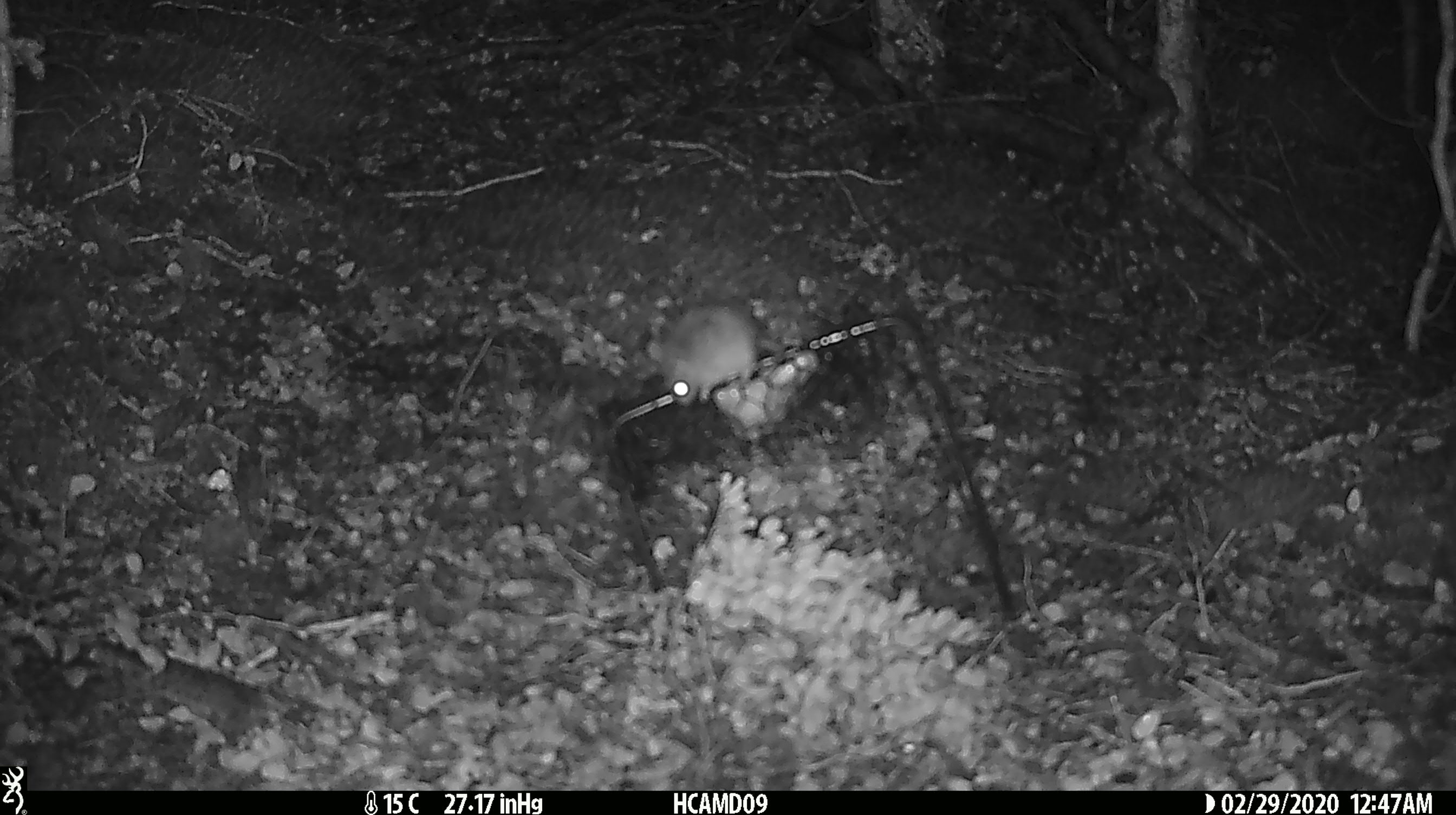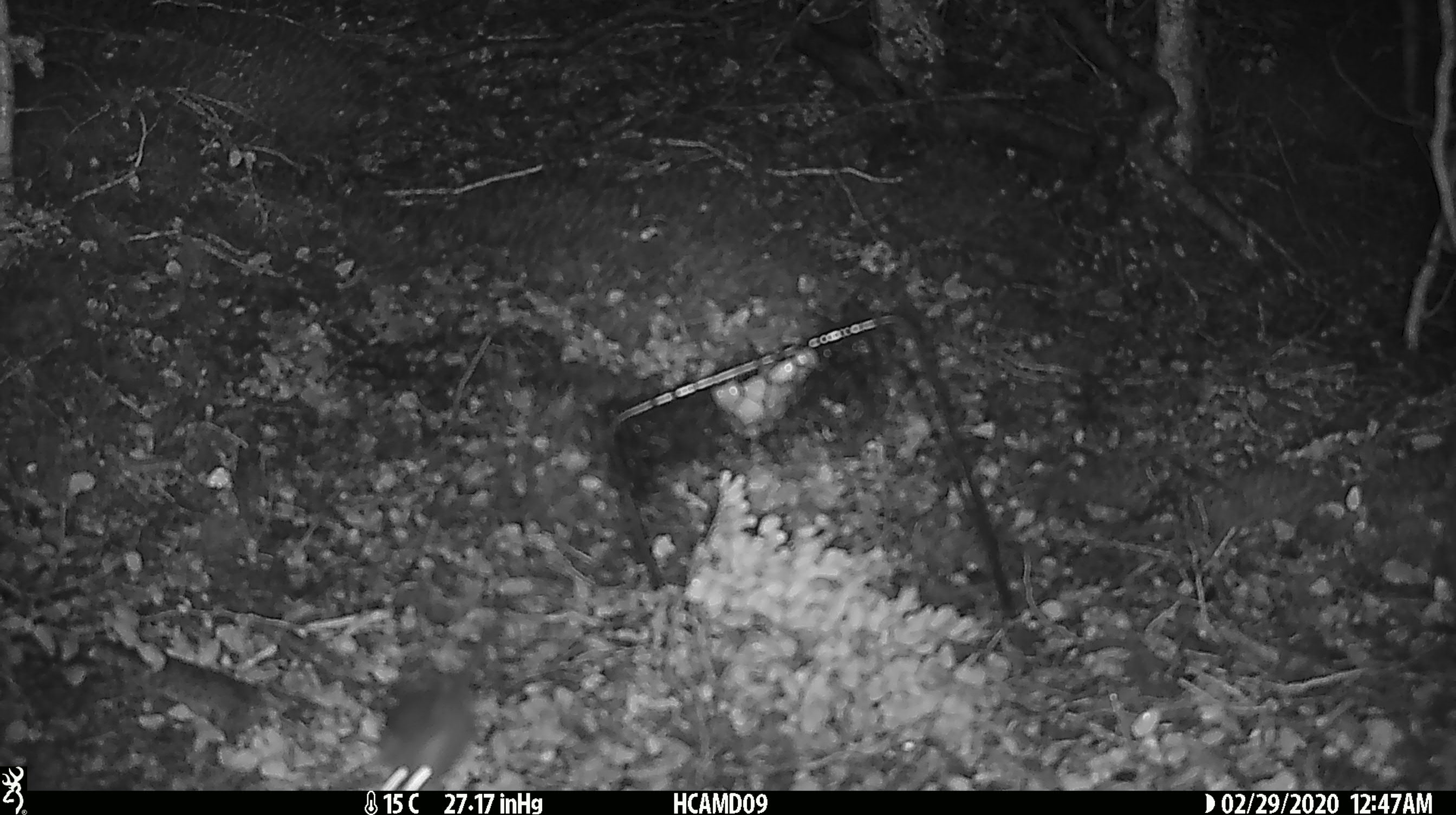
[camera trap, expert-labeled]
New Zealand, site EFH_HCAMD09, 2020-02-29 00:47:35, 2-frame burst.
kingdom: Animalia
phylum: Chordata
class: Mammalia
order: Rodentia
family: Muridae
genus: Mus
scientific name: Mus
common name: mouse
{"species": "mouse (Mus)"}